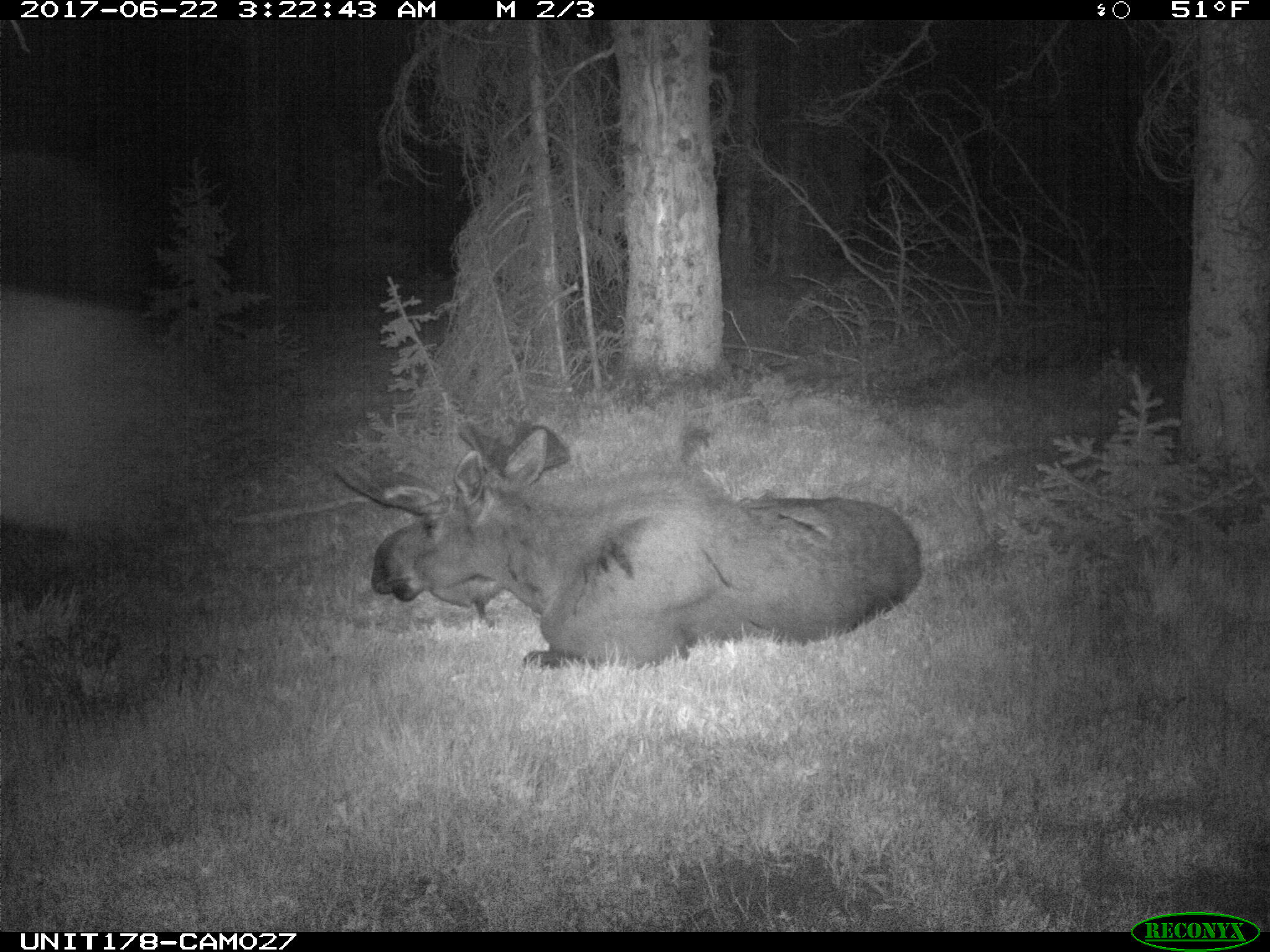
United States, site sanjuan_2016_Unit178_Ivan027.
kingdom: Animalia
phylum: Chordata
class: Mammalia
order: Artiodactyla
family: Cervidae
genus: Alces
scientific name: Alces alces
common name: moose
Alces alces (moose).